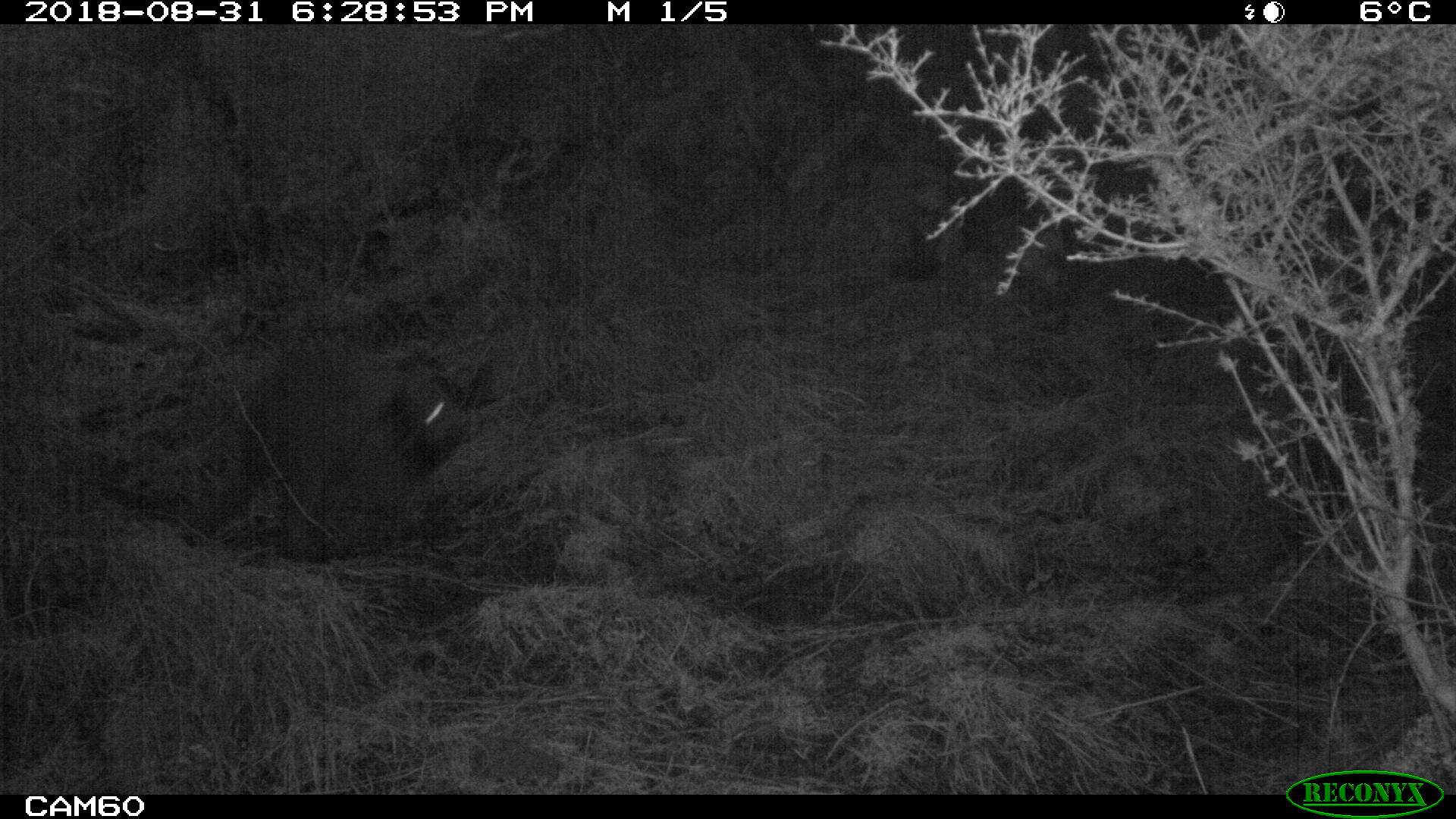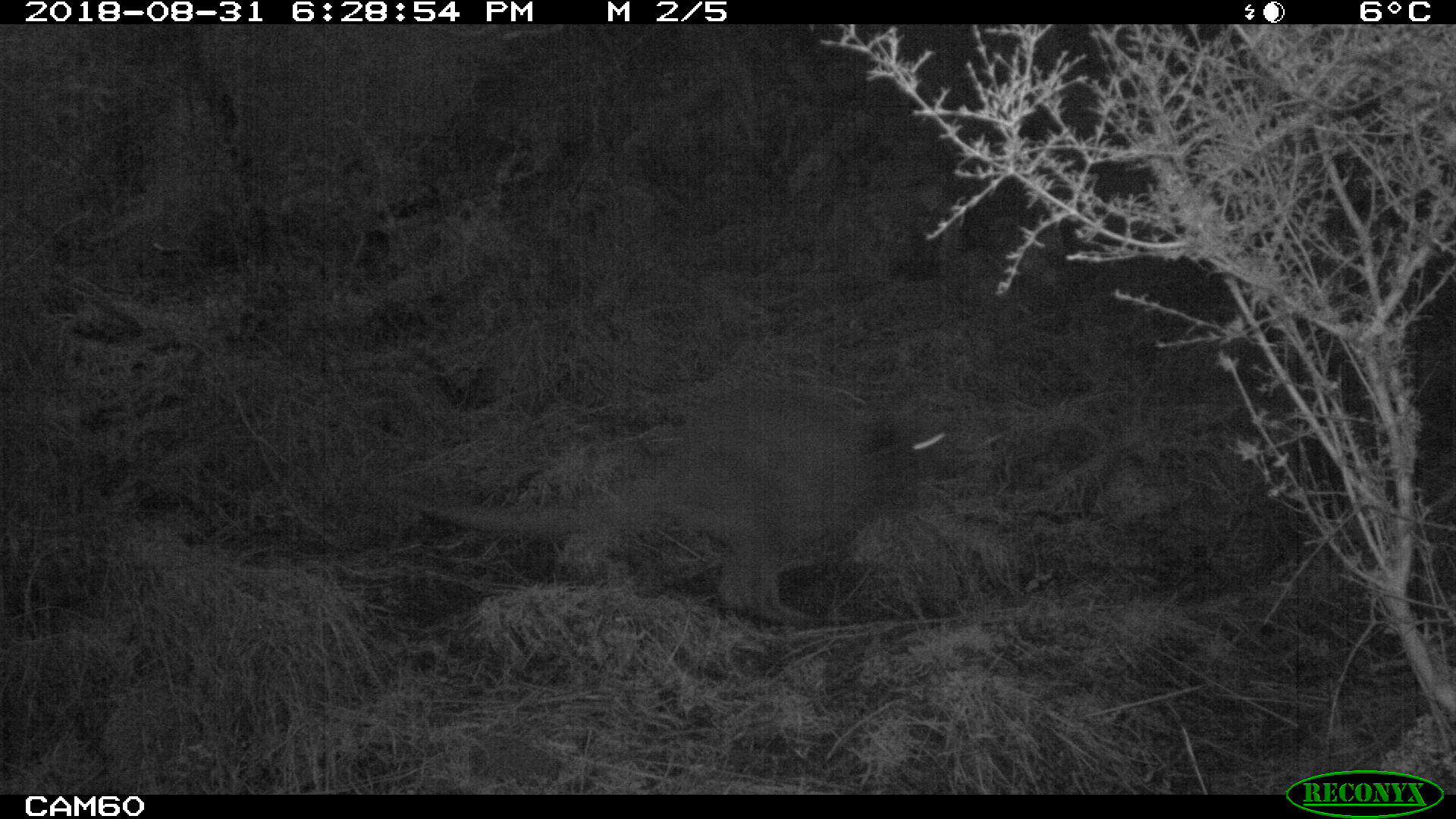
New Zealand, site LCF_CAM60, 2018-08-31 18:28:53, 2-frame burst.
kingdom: Animalia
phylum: Chordata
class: Mammalia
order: Diprotodontia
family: Macropodidae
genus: Notamacropus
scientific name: Notamacropus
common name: wallaby